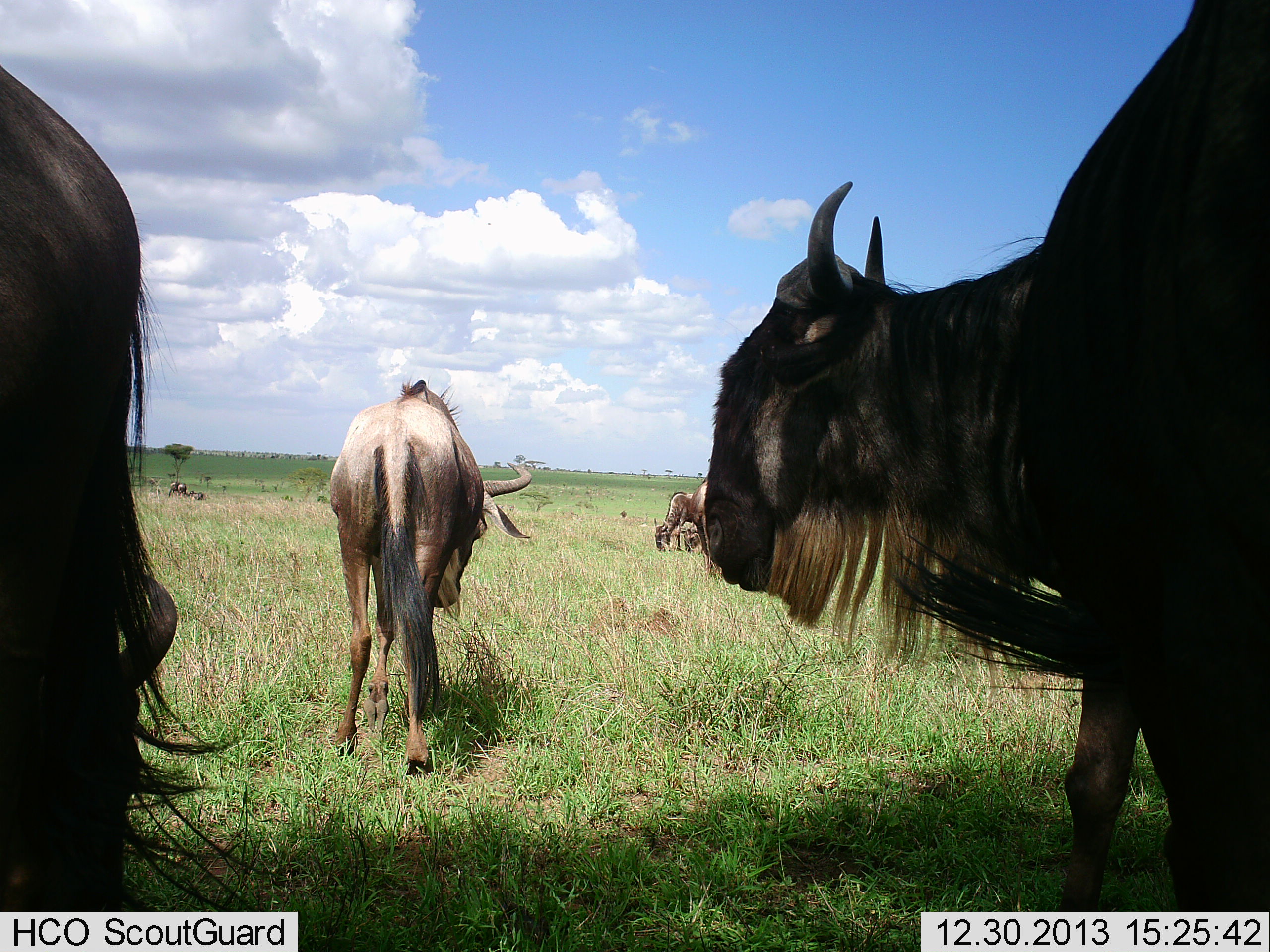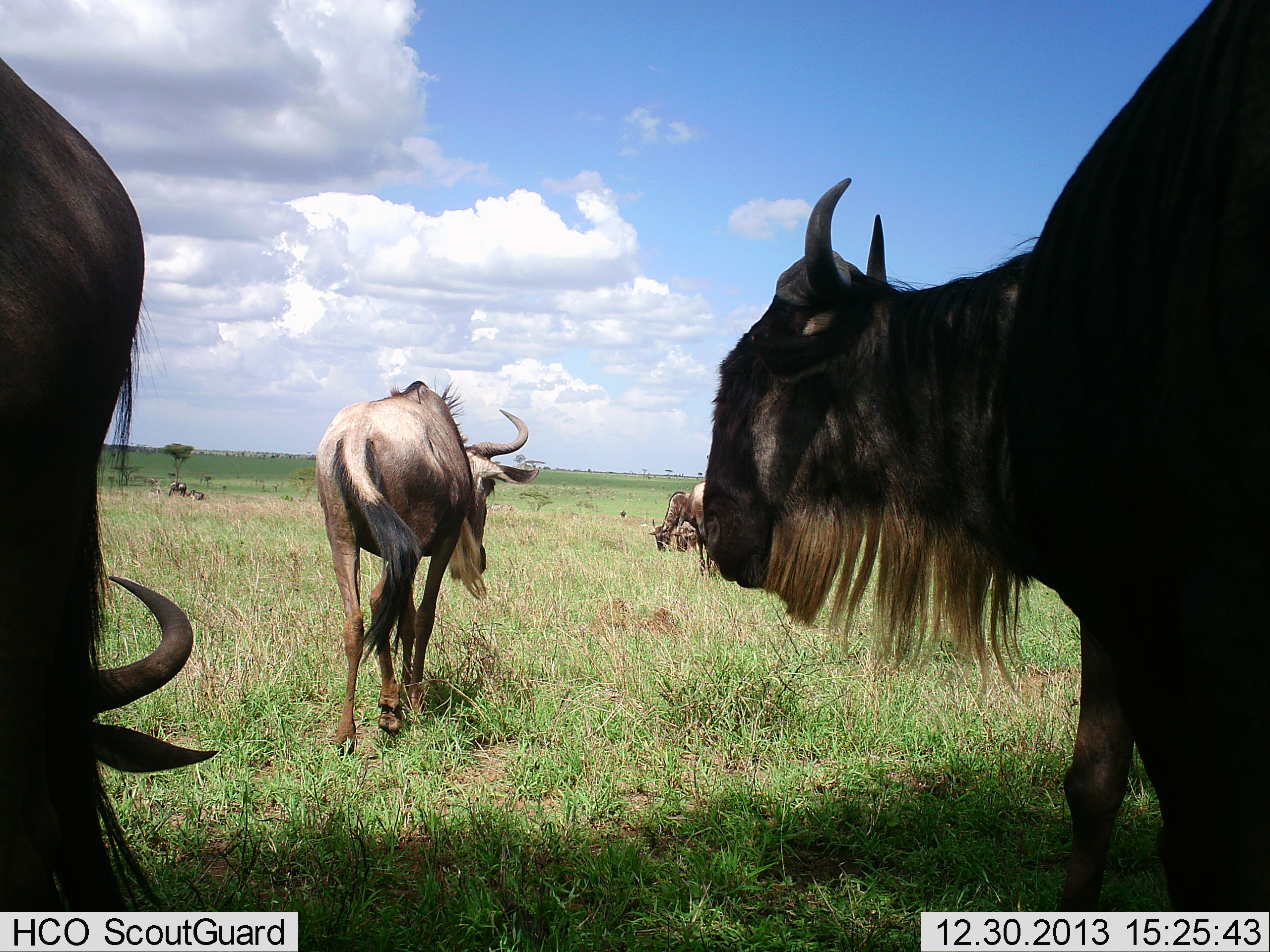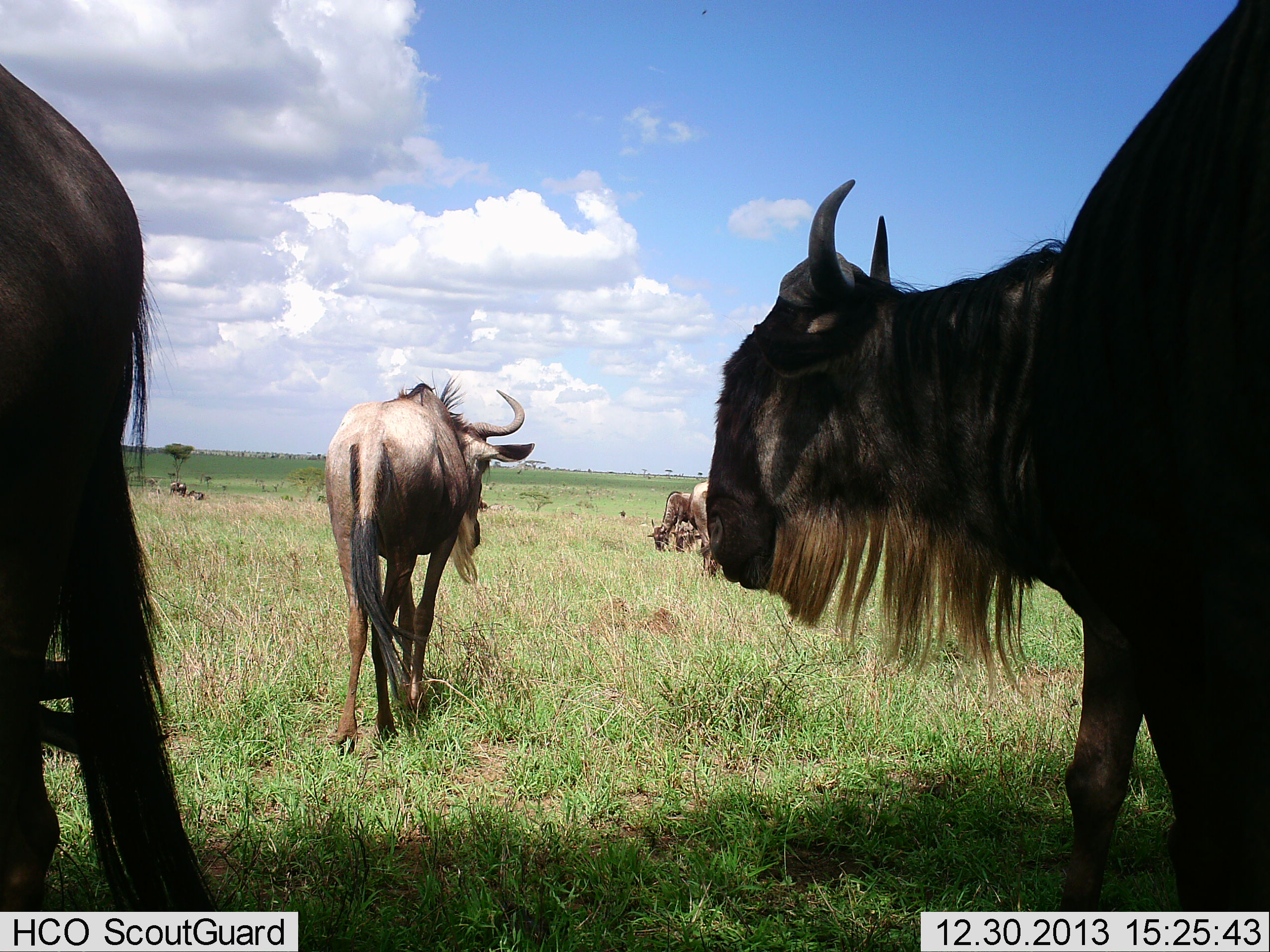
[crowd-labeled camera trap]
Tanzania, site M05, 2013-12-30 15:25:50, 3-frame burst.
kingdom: Animalia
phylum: Chordata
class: Mammalia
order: Artiodactyla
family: Bovidae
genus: Connochaetes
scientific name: Connochaetes taurinus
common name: blue wildebeest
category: wildebeest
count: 5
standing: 70%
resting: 30%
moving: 10%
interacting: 0%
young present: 0%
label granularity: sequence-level